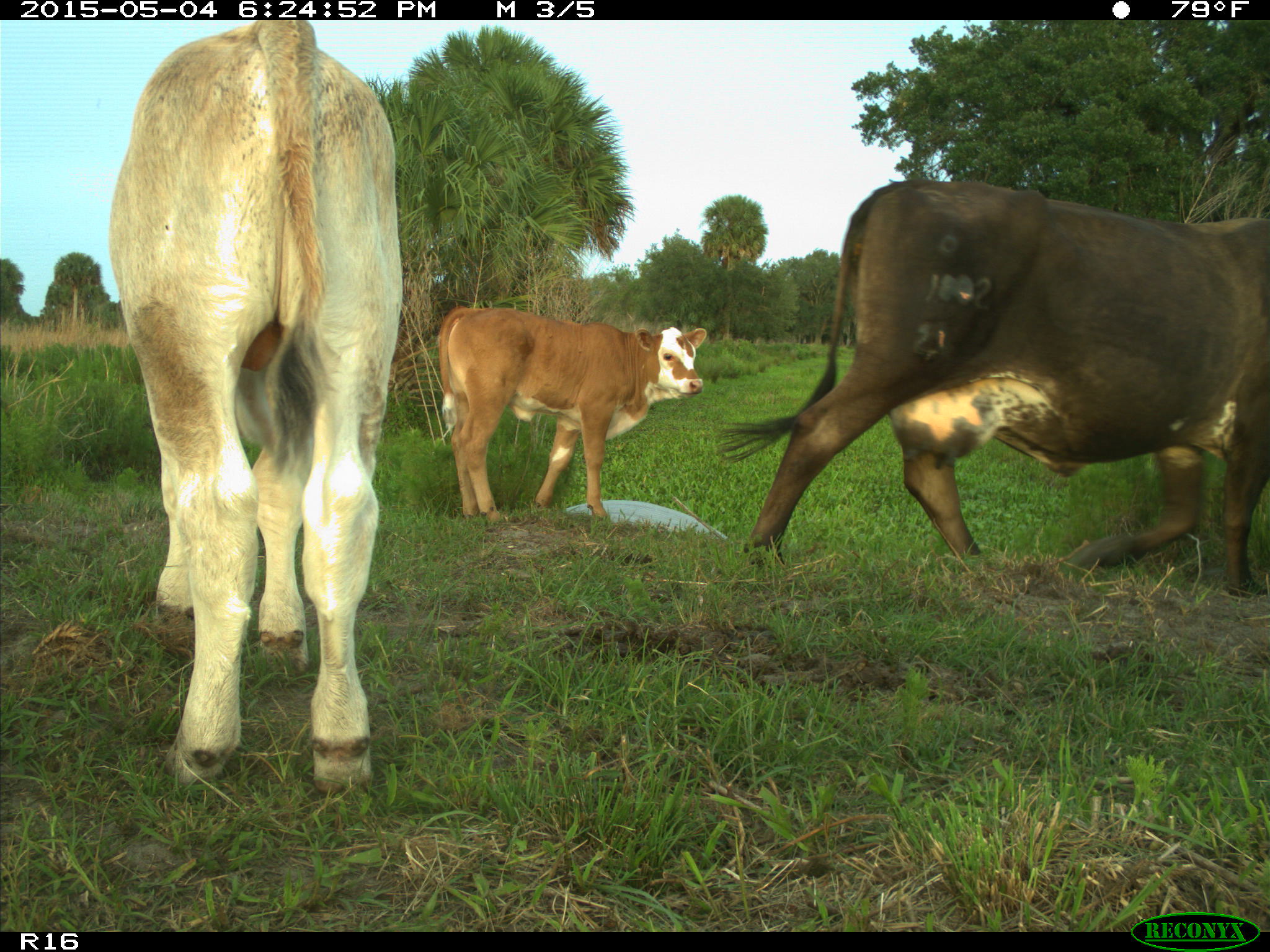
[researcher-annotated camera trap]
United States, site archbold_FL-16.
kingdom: Animalia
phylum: Chordata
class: Mammalia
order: Artiodactyla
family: Bovidae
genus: Bos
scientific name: Bos taurus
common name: domestic cow